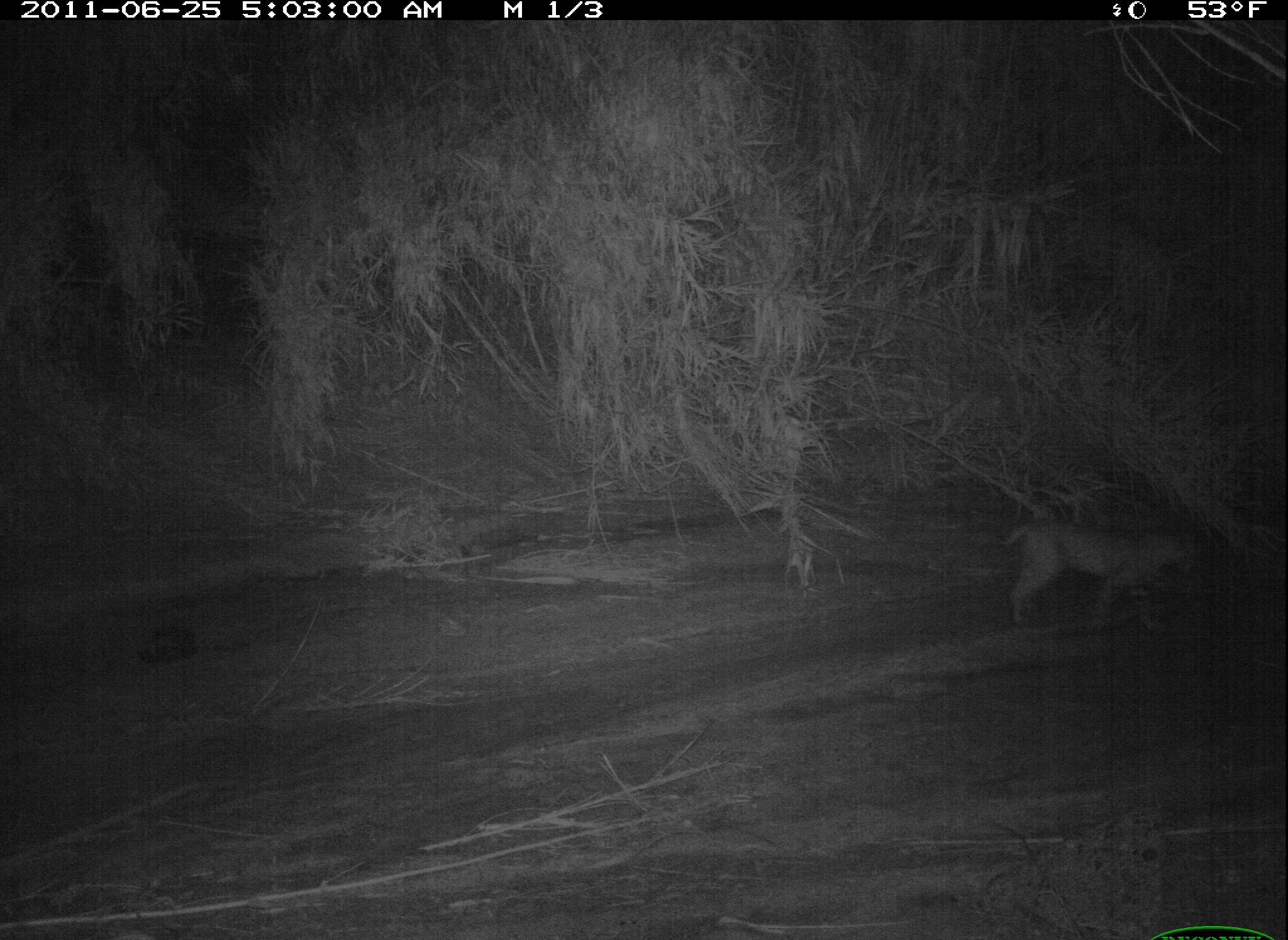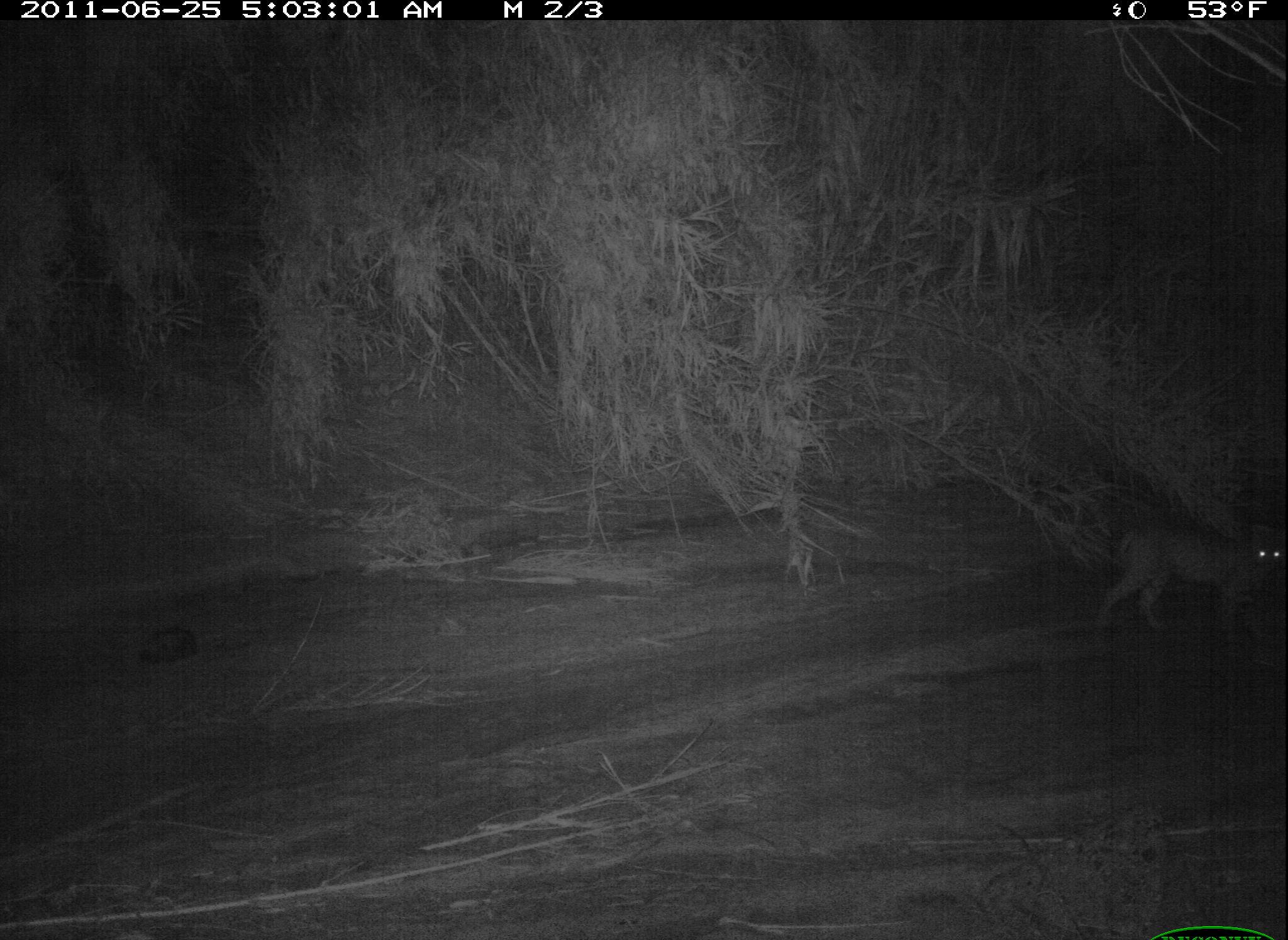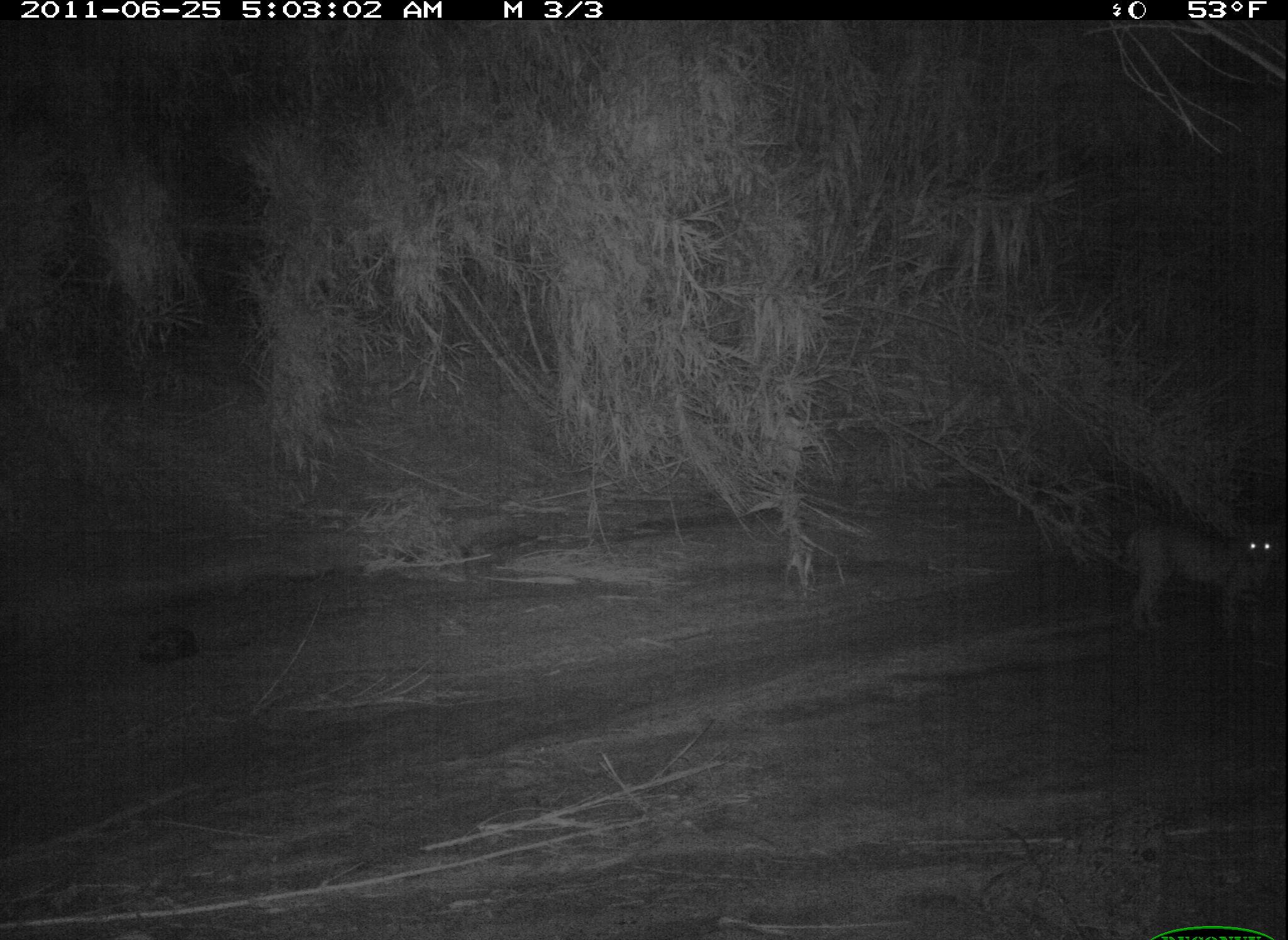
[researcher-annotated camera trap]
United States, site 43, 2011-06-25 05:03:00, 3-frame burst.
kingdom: Animalia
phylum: Chordata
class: Mammalia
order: Carnivora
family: Felidae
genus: Lynx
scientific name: Lynx rufus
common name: bobcat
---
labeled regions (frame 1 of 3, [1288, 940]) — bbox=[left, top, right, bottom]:
bobcat: bbox=[990, 496, 1216, 644]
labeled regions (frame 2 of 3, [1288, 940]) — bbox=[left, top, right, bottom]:
bobcat: bbox=[1090, 494, 1285, 651]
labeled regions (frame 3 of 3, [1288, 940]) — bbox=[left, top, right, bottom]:
bobcat: bbox=[1104, 493, 1286, 649]